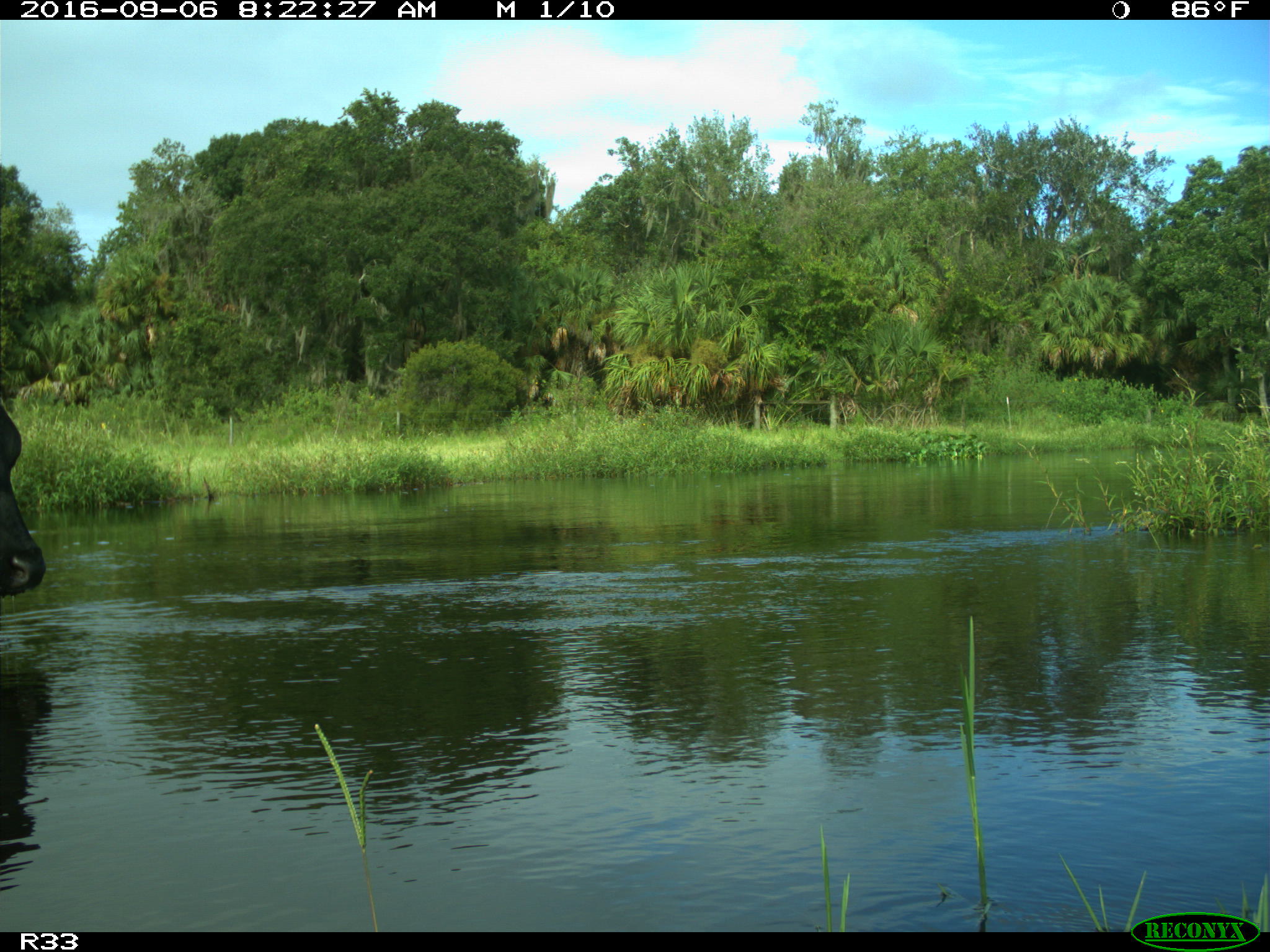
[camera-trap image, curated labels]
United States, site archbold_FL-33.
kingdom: Animalia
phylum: Chordata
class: Mammalia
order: Artiodactyla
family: Bovidae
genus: Bos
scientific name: Bos taurus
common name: domestic cow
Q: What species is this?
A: Bos taurus (domestic cow).